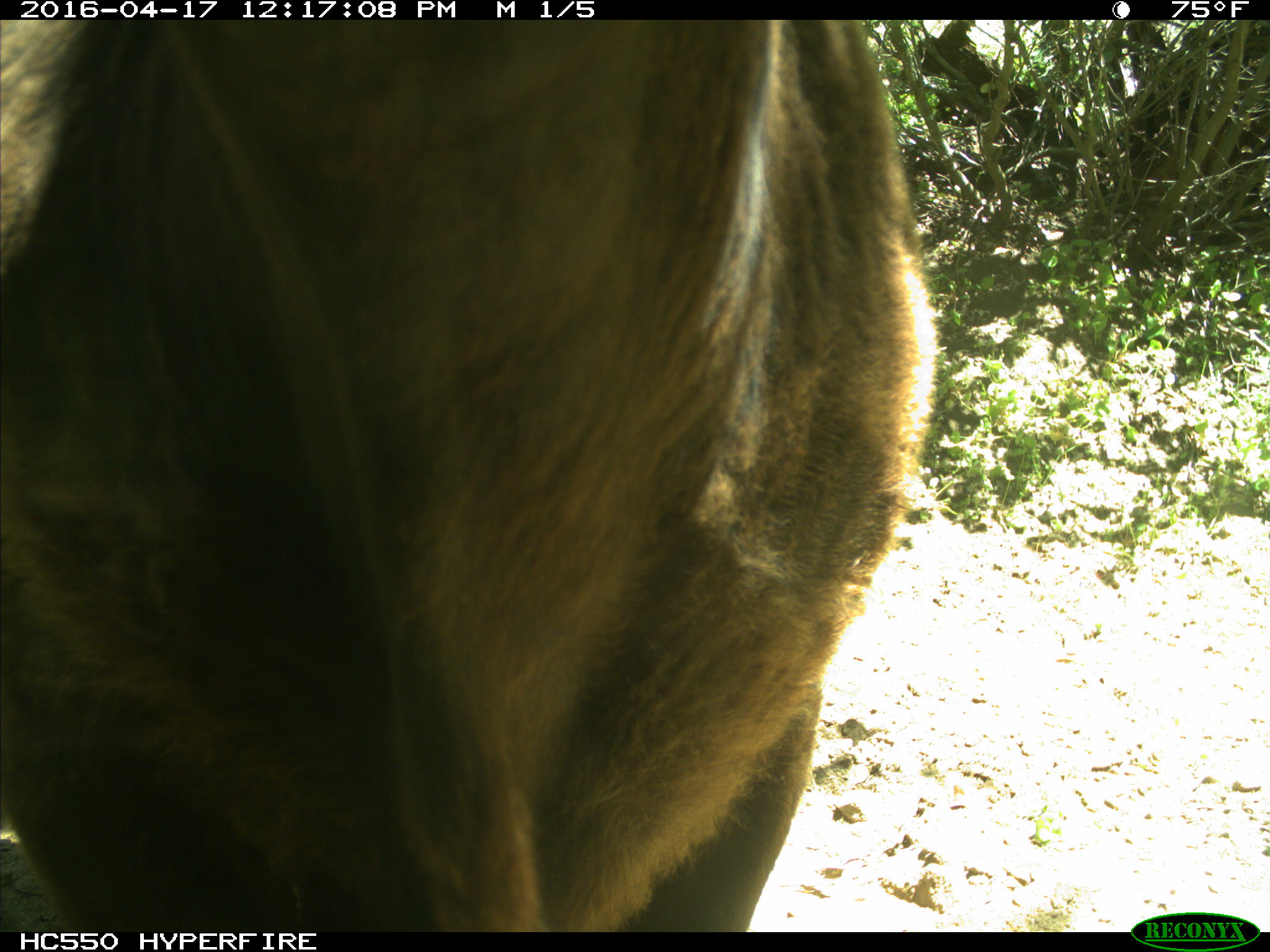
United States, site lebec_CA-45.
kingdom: Animalia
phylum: Chordata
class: Mammalia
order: Artiodactyla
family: Bovidae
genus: Bos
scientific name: Bos taurus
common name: domestic cow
Bos taurus (domestic cow).